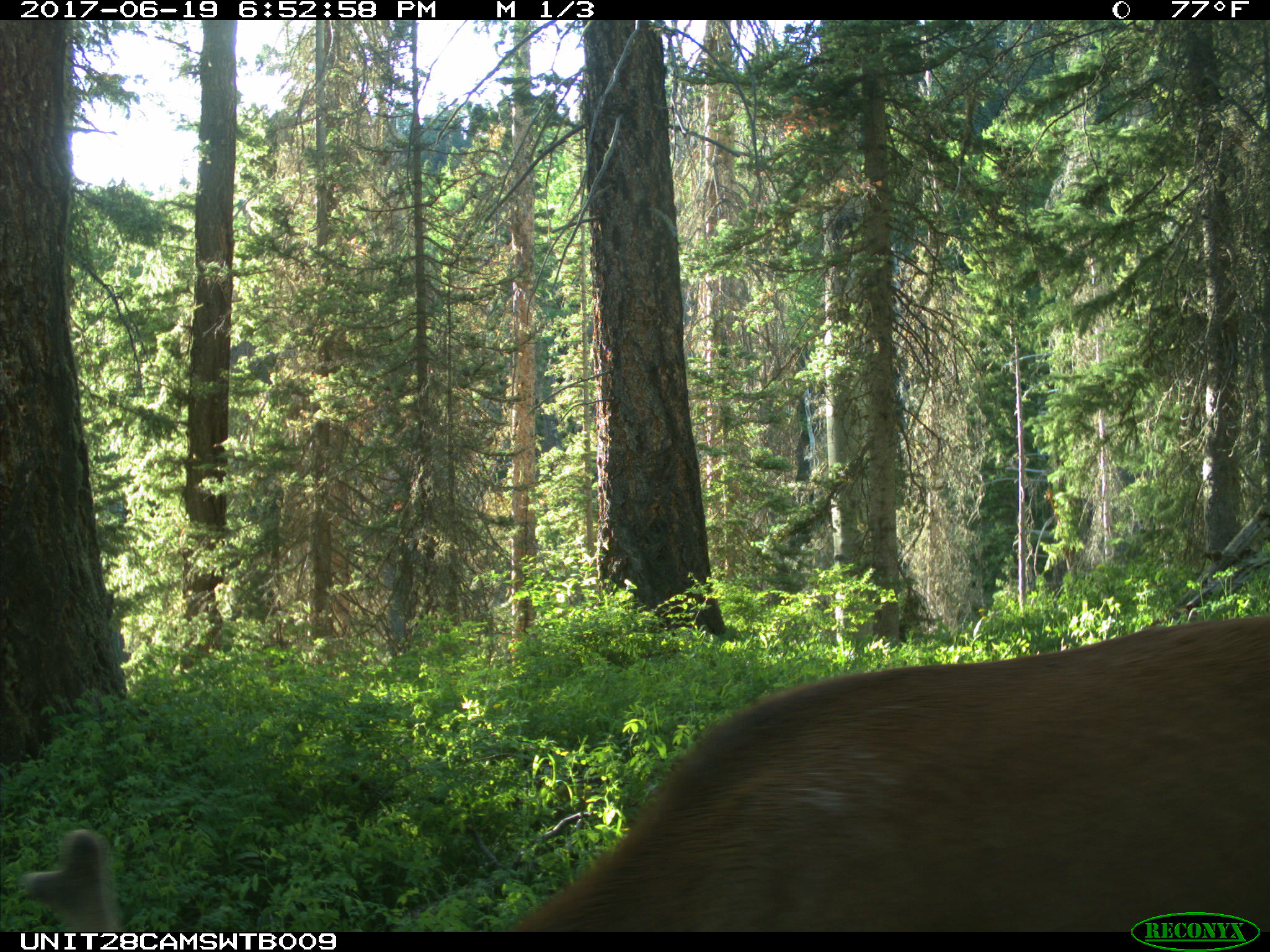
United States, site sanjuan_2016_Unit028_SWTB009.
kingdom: Animalia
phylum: Chordata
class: Mammalia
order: Artiodactyla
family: Cervidae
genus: Cervus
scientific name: Cervus elaphus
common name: red deer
Cervus elaphus (red deer).